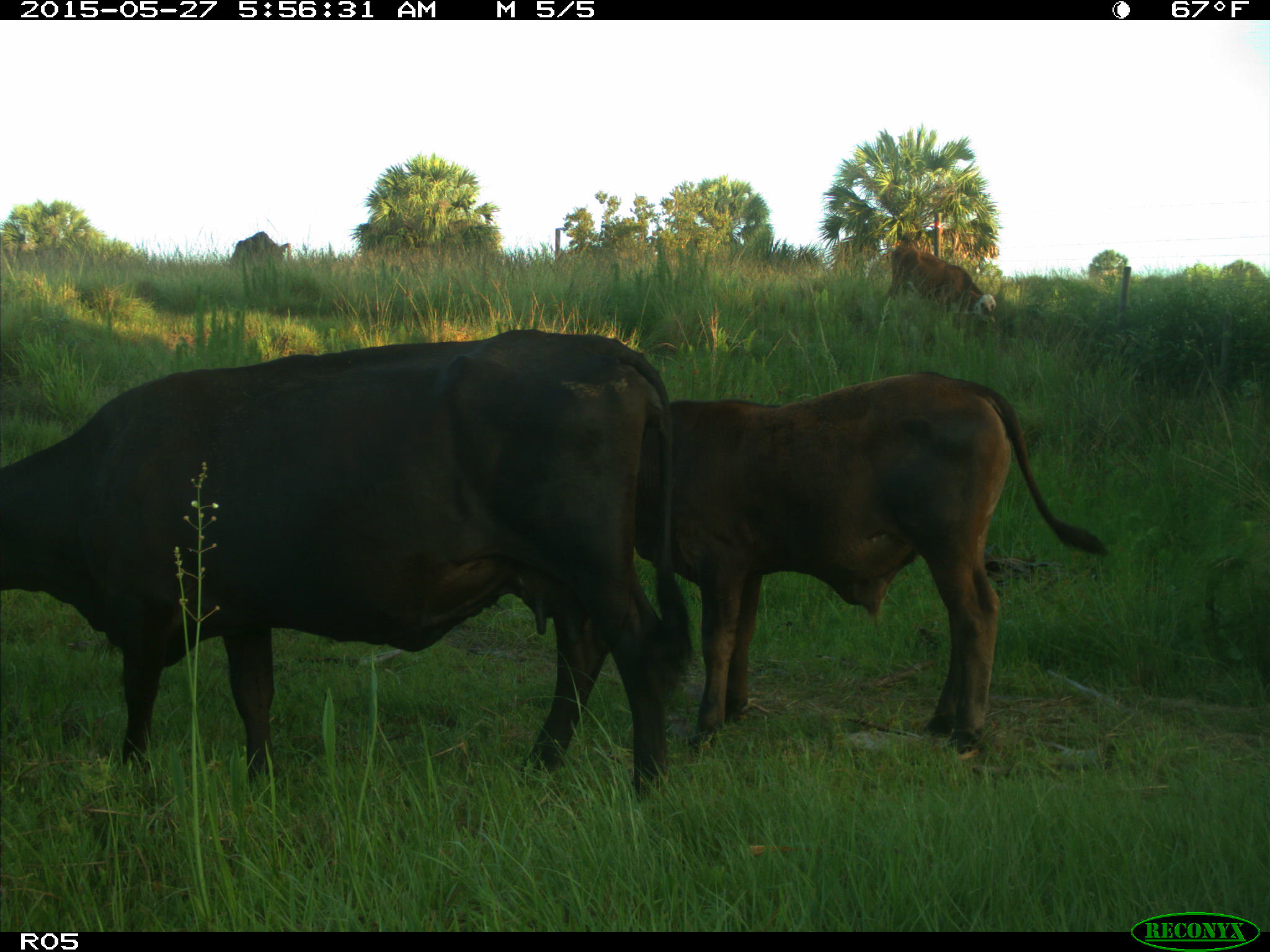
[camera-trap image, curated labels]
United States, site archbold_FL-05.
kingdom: Animalia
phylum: Chordata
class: Mammalia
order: Artiodactyla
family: Bovidae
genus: Bos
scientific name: Bos taurus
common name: domestic cow